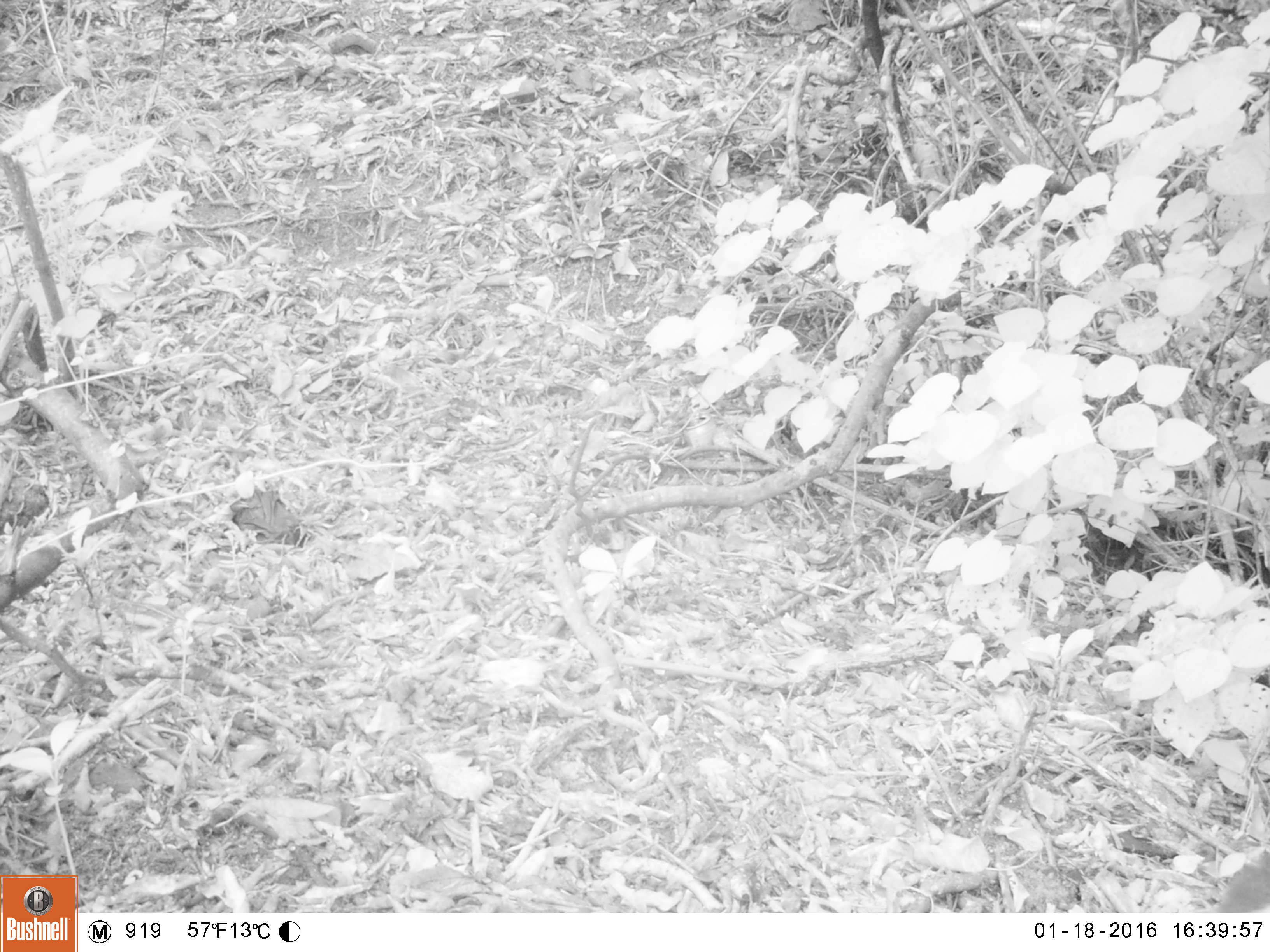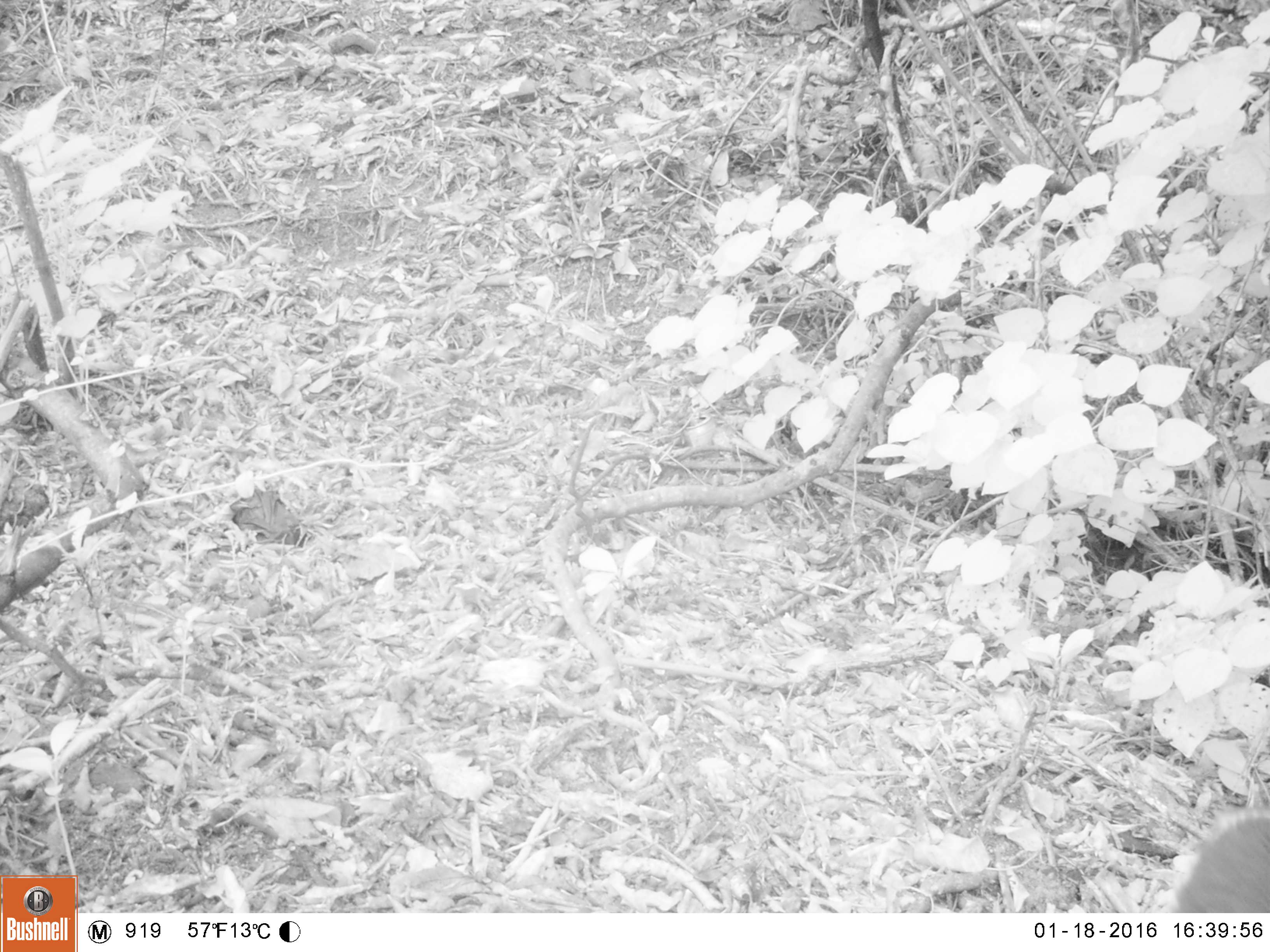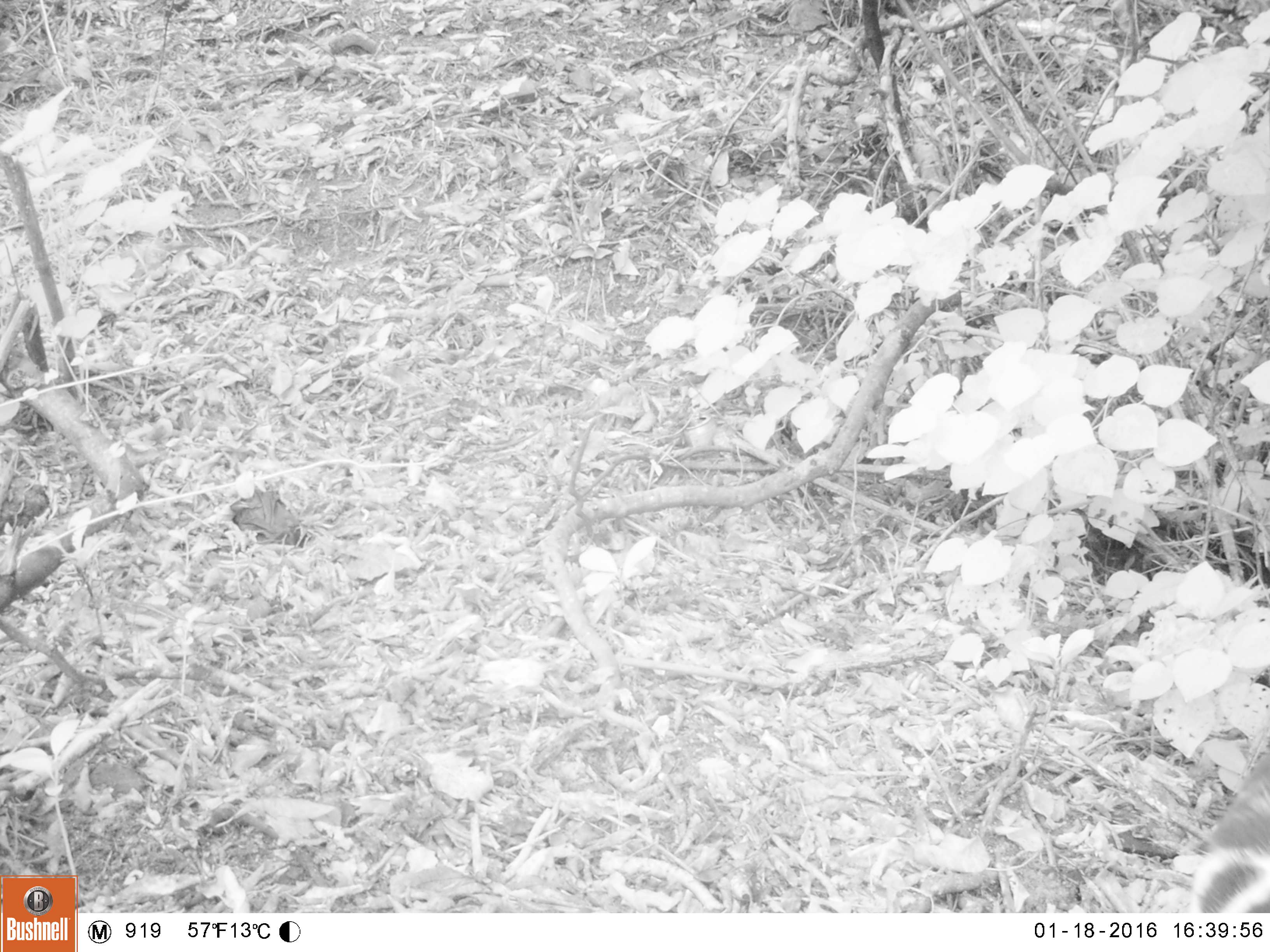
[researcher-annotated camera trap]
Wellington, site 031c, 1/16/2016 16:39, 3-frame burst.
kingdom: Animalia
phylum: Chordata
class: Mammalia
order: Carnivora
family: Felidae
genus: Felis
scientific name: Felis catus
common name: cat